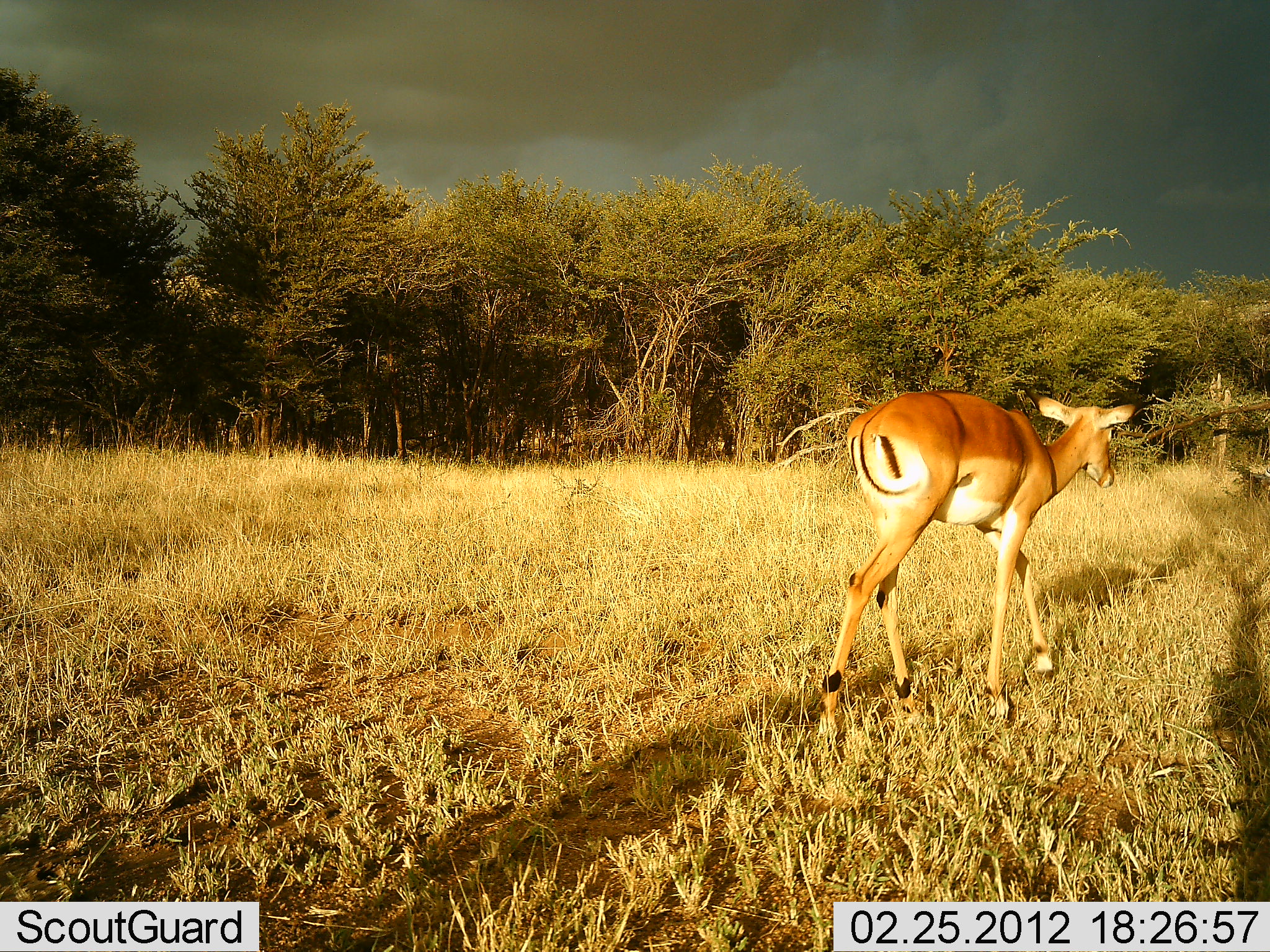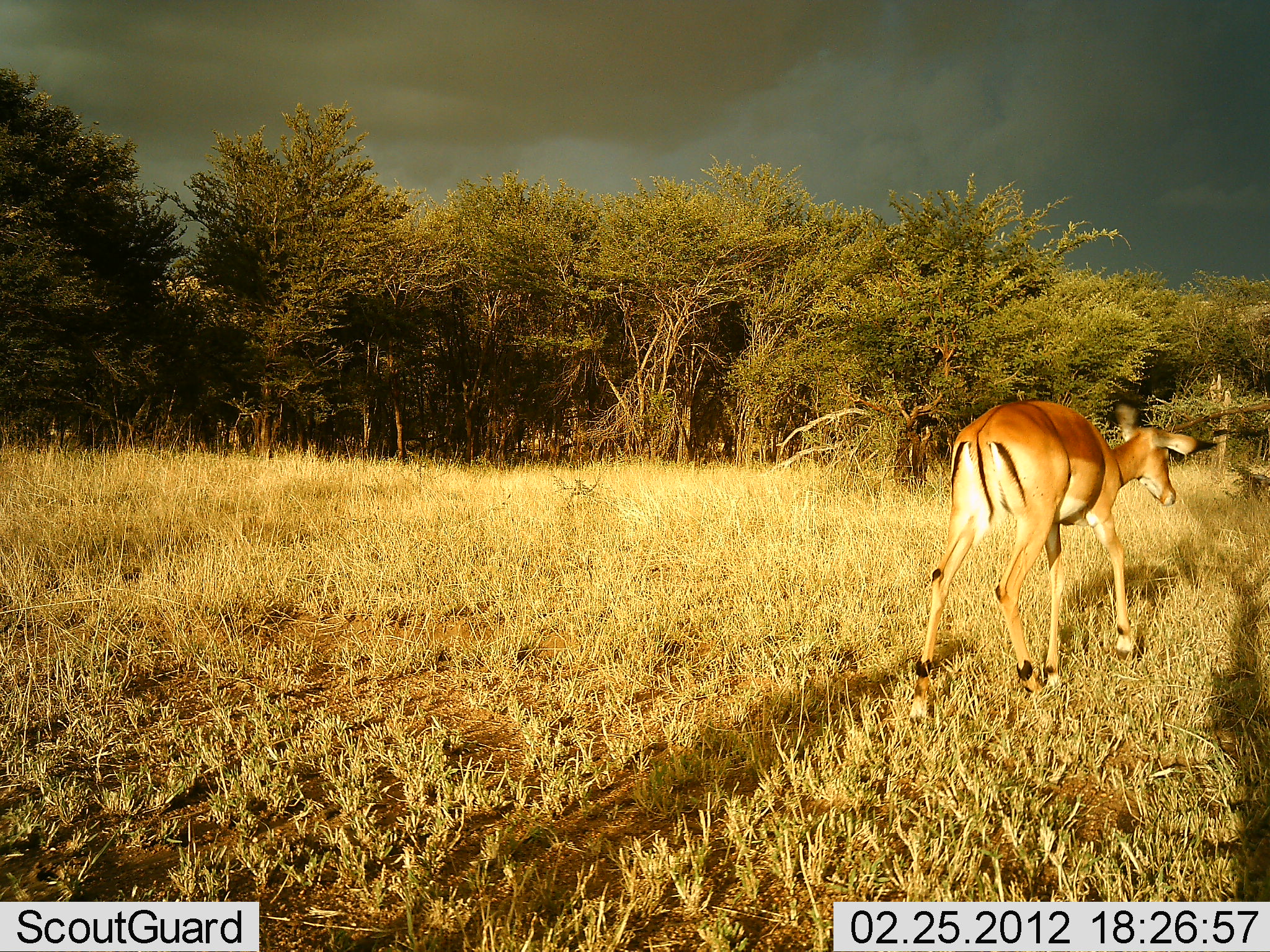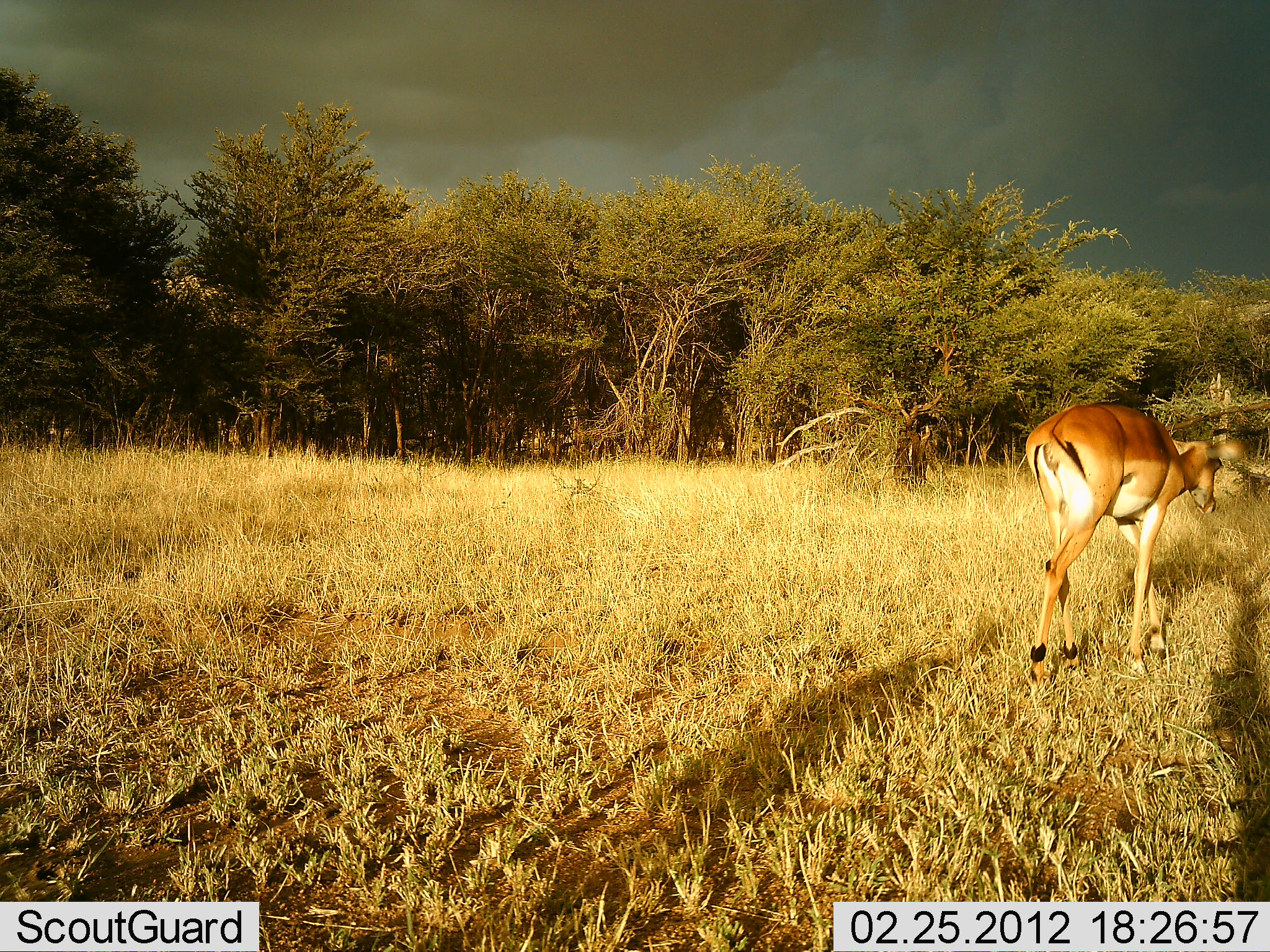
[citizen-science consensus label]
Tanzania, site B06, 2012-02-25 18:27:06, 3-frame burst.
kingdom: Animalia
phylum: Chordata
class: Mammalia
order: Artiodactyla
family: Bovidae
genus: Aepyceros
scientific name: Aepyceros melampus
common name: impala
Impala (Aepyceros melampus), count 1. Behavior (volunteer vote fractions): standing 5%, resting 0%, moving 100%, interacting 0%. Young present (vote fraction): 0%. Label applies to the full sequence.